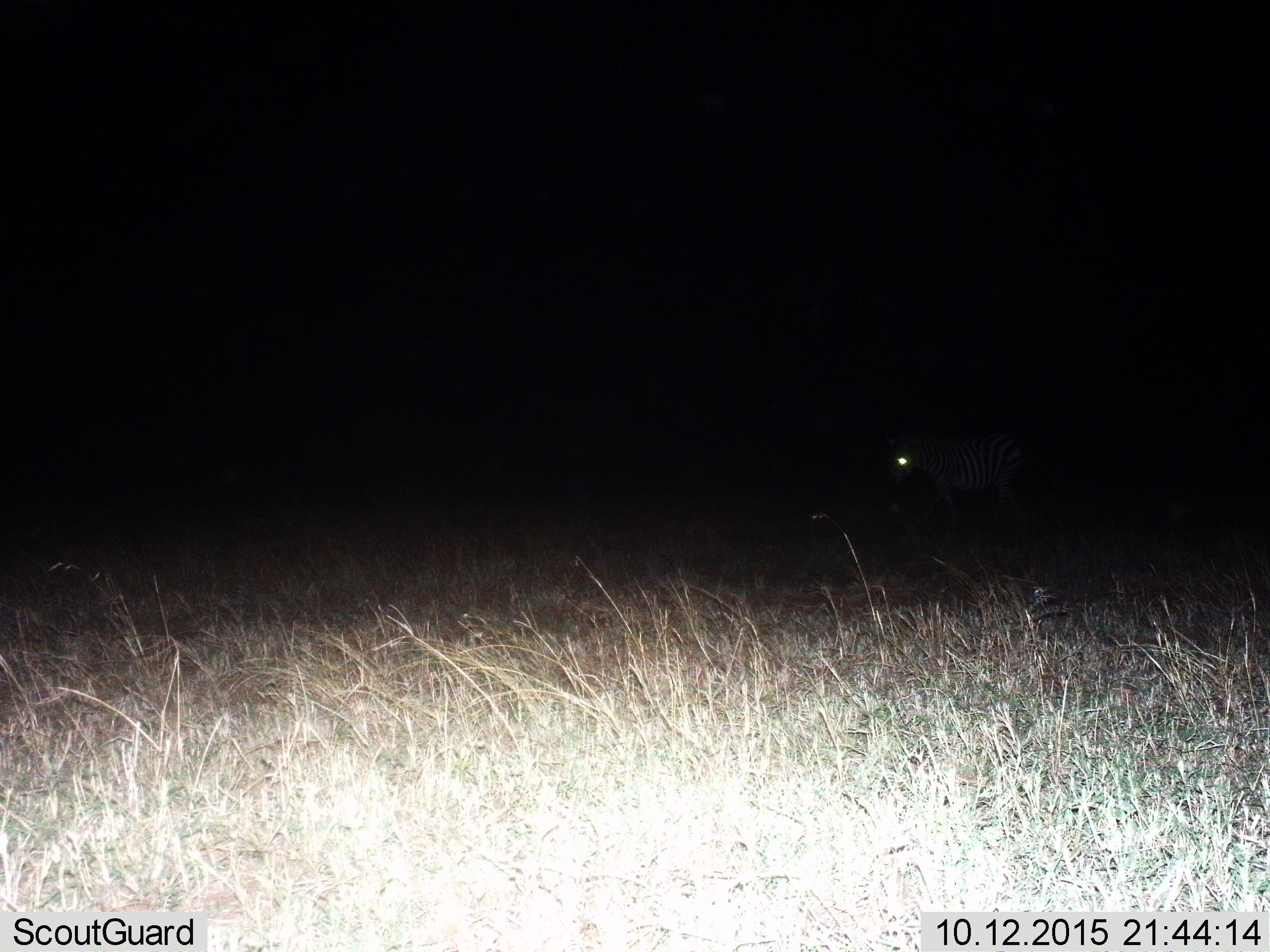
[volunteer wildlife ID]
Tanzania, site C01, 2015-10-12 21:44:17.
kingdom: Animalia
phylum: Chordata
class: Mammalia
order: Perissodactyla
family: Equidae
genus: Equus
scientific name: Equus quagga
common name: plains zebra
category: zebra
Zebra (plains zebra) (Equus quagga), count 1. Behavior (volunteer vote fractions): standing 64%, resting 0%, moving 36%, interacting 0%. Young present (vote fraction): 0%. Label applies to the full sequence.